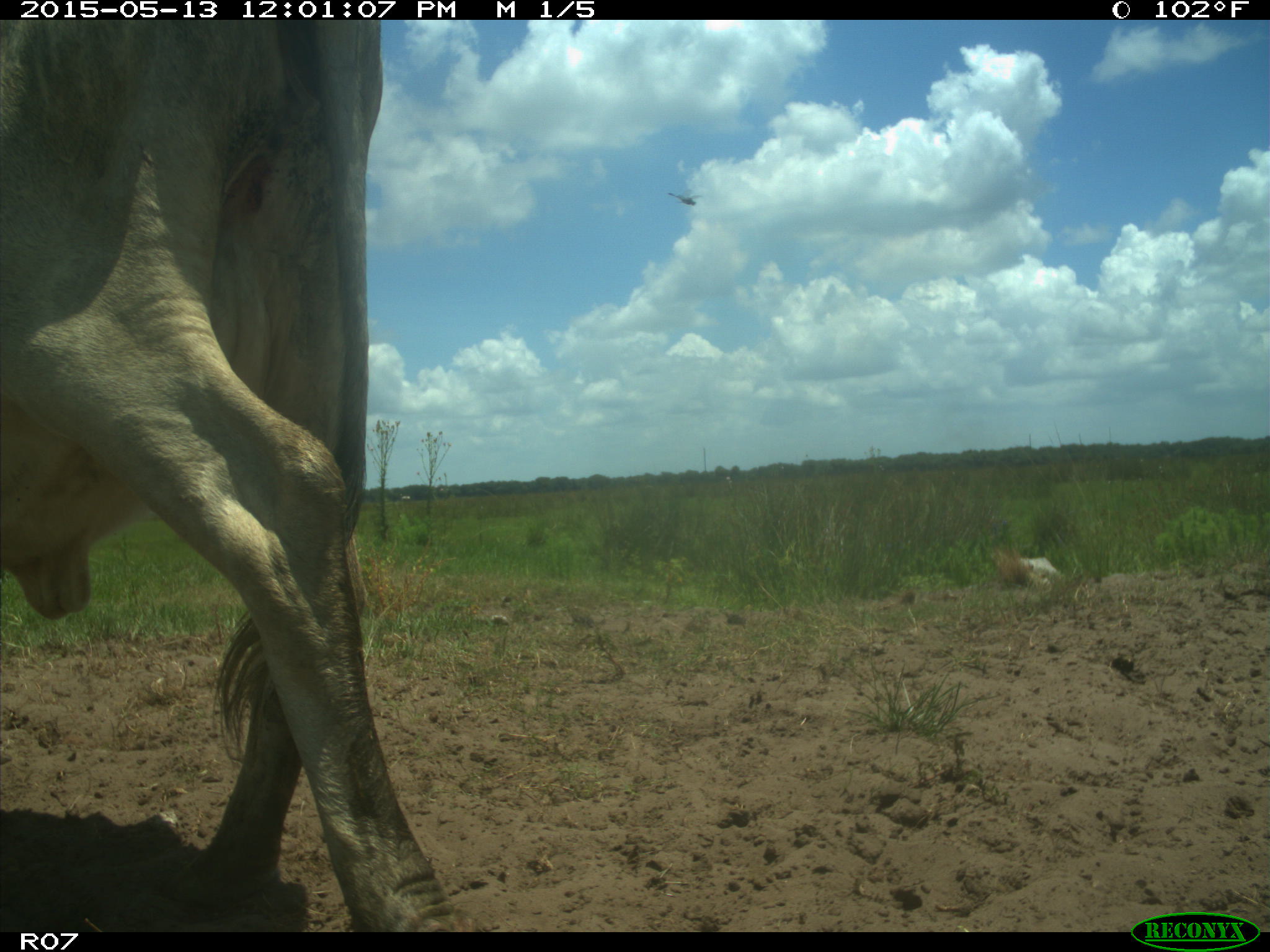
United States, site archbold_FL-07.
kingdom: Animalia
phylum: Chordata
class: Mammalia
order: Artiodactyla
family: Bovidae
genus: Bos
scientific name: Bos taurus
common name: domestic cow